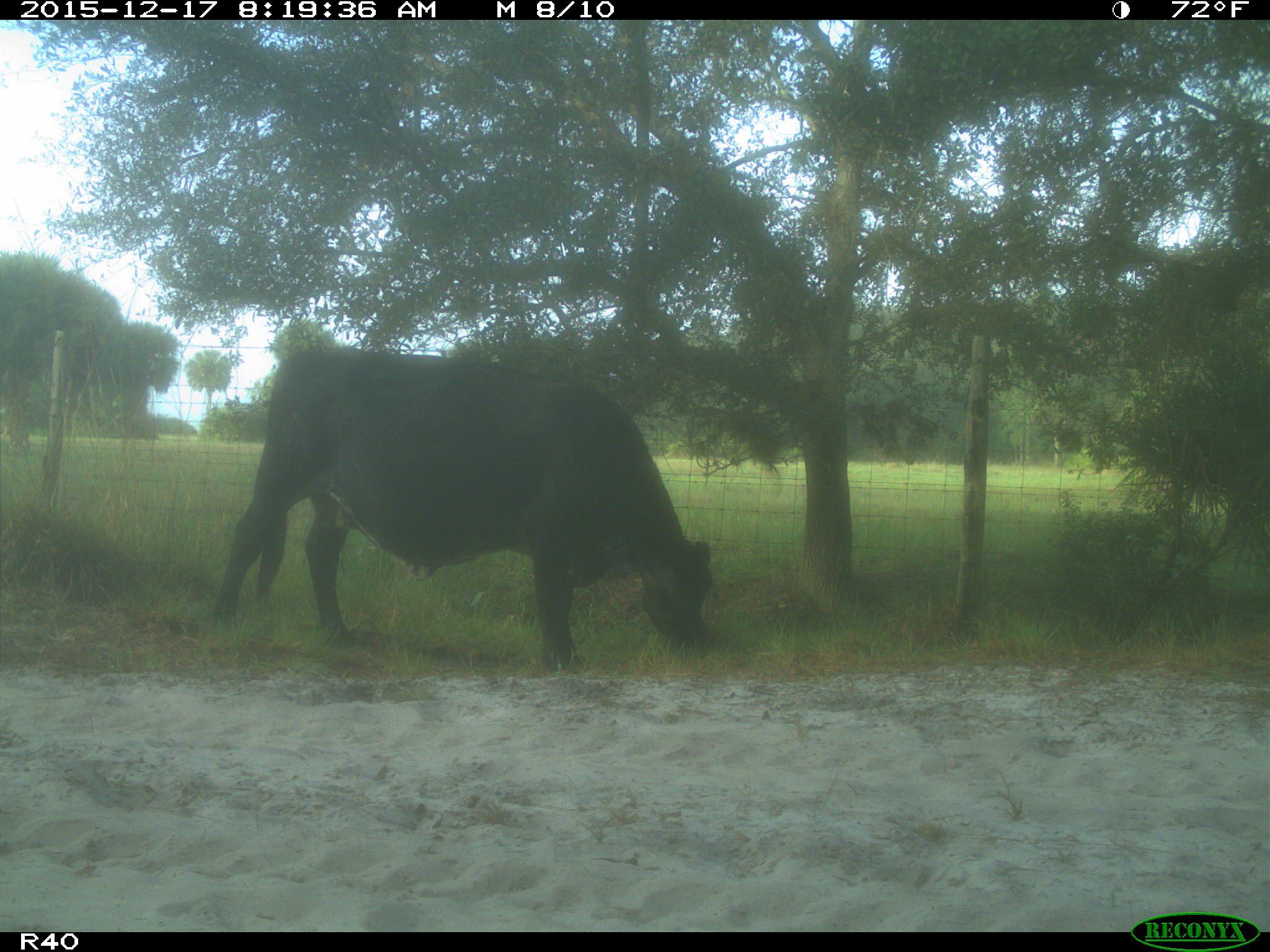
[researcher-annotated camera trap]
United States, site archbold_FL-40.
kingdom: Animalia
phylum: Chordata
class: Mammalia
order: Artiodactyla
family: Bovidae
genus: Bos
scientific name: Bos taurus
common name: domestic cow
Bos taurus (domestic cow).